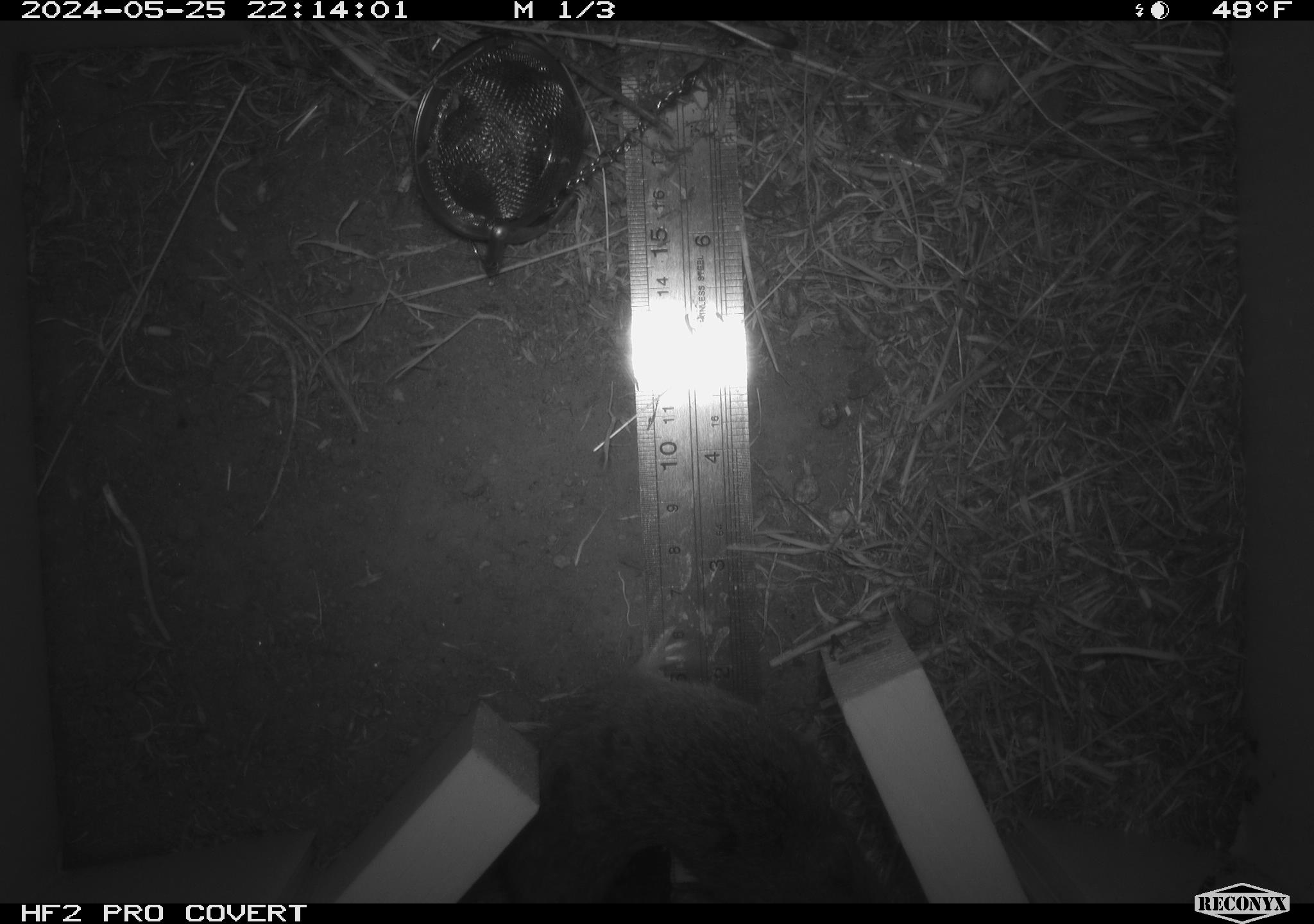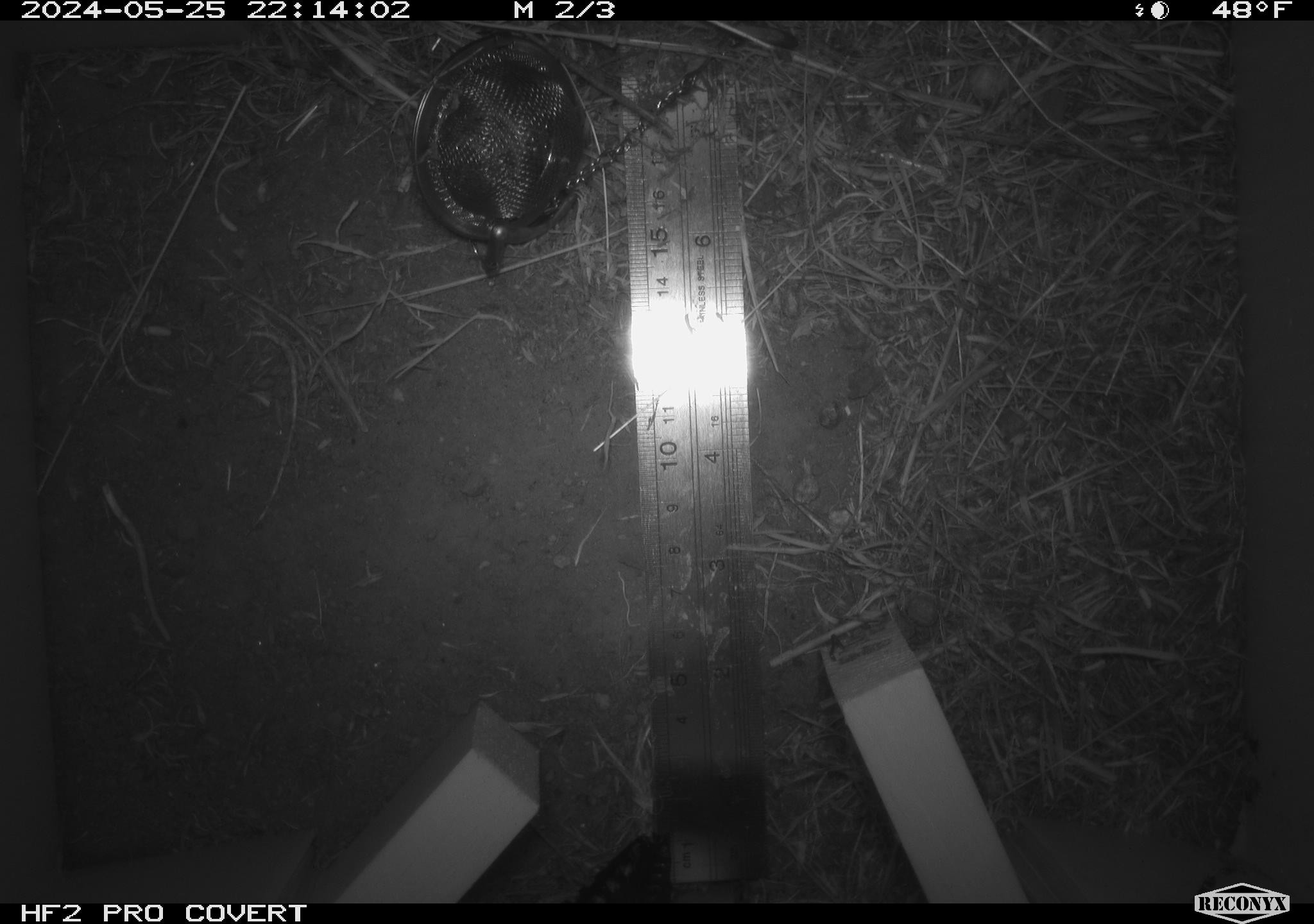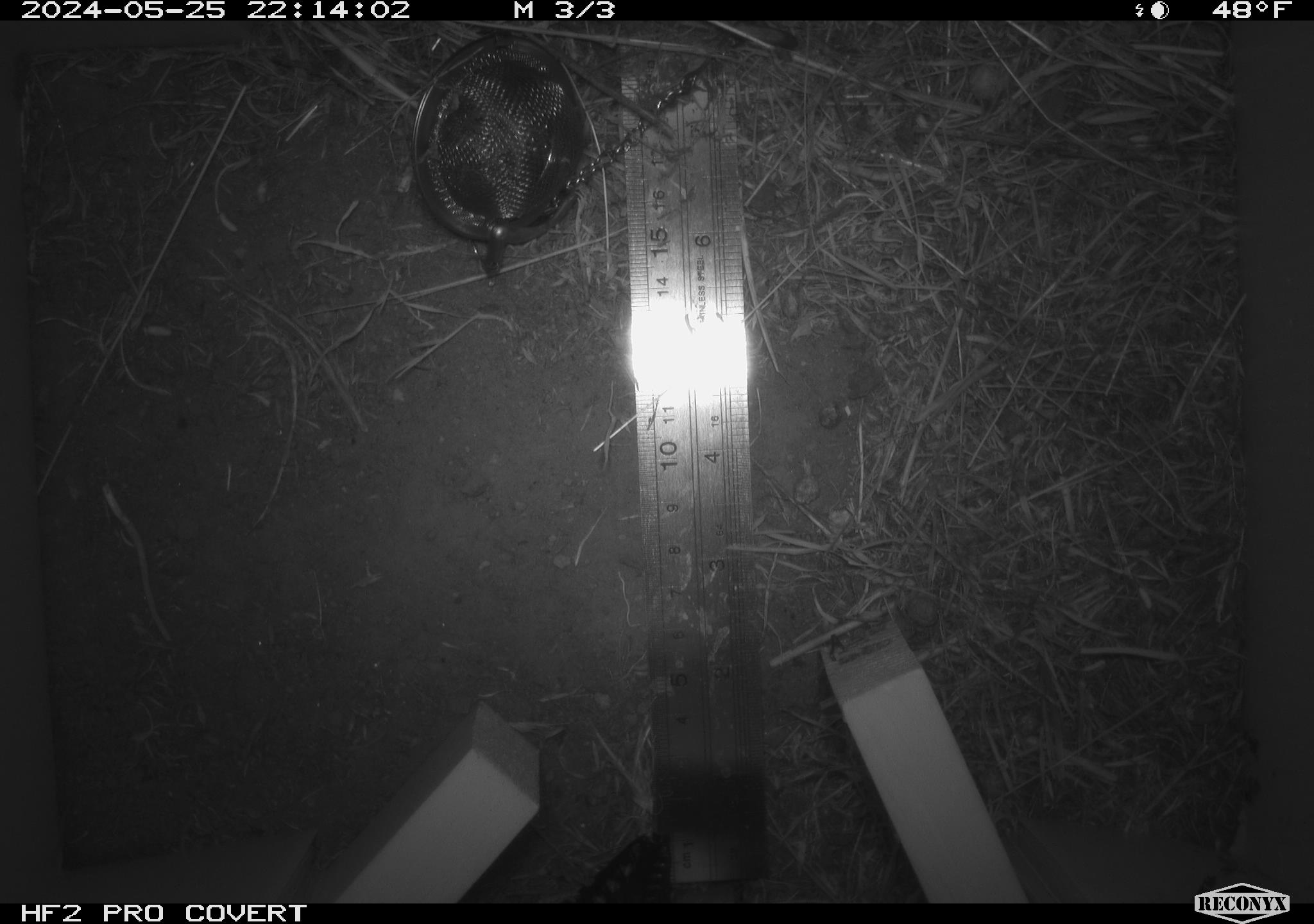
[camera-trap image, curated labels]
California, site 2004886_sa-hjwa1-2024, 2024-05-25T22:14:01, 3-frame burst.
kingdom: Animalia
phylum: Chordata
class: Mammalia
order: Rodentia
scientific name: Rodentia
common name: rodent